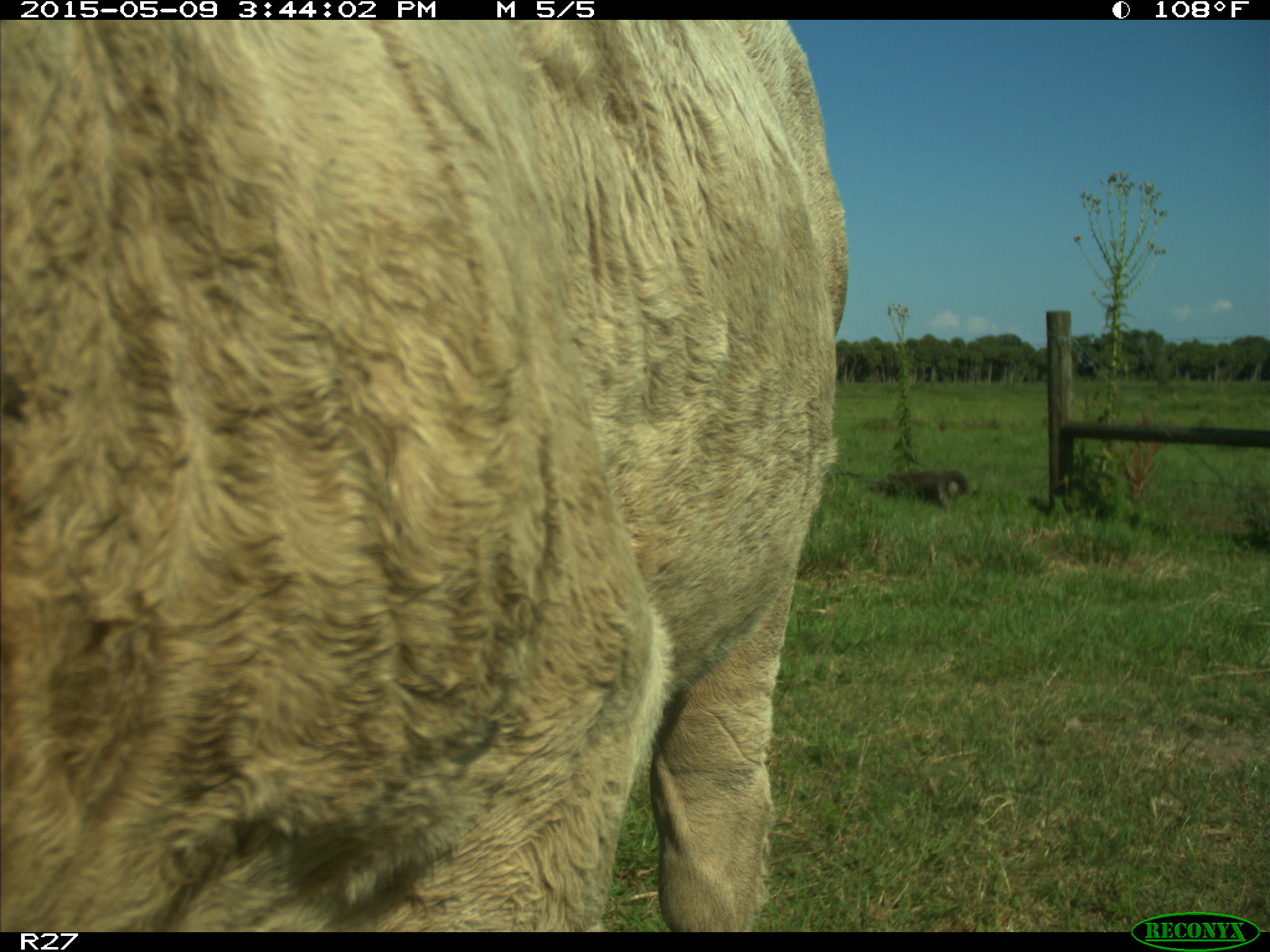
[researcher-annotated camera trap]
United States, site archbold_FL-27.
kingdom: Animalia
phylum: Chordata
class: Mammalia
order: Artiodactyla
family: Bovidae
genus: Bos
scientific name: Bos taurus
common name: domestic cow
Bos taurus (domestic cow).